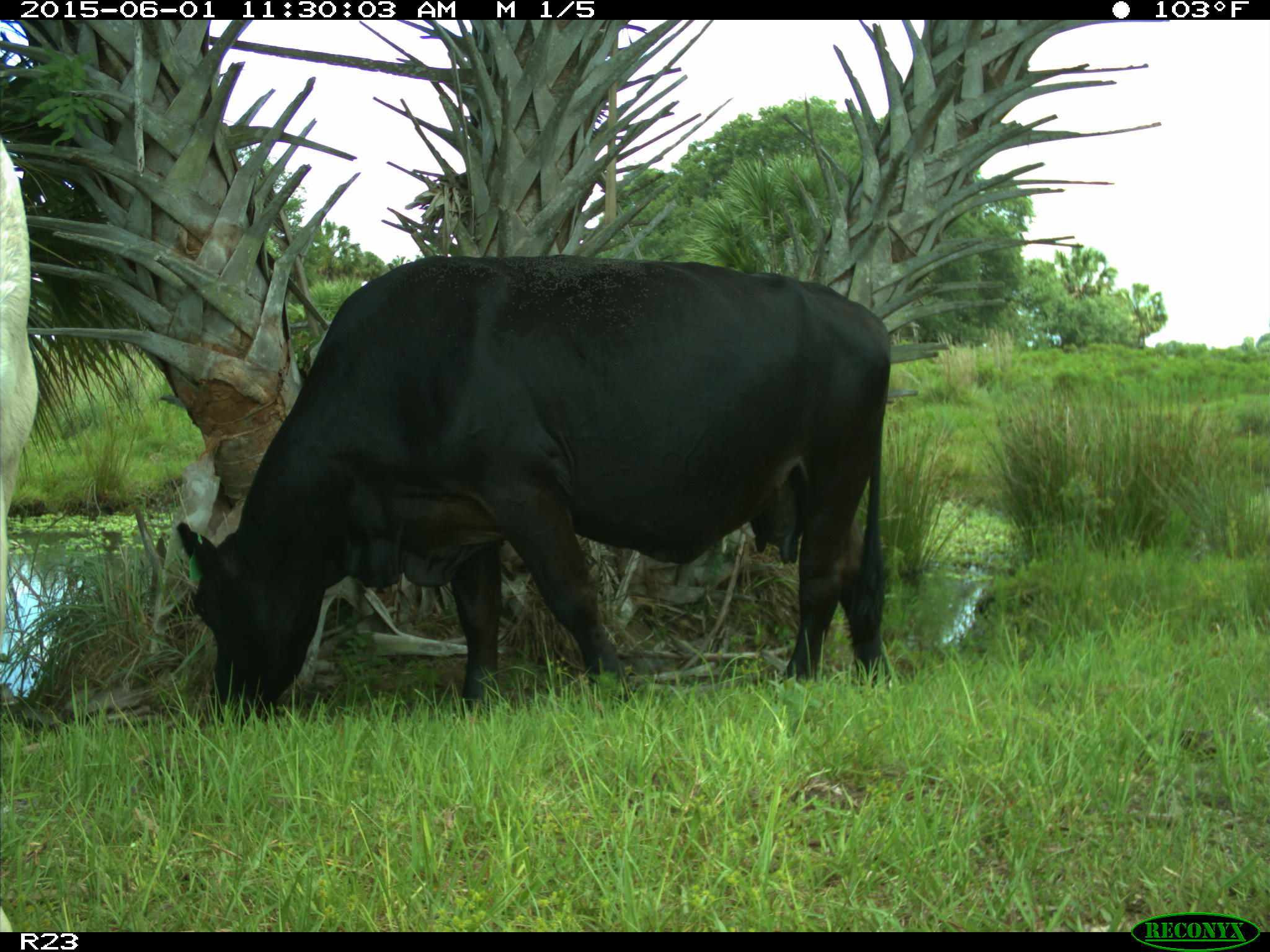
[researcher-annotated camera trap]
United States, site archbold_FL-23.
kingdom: Animalia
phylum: Chordata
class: Mammalia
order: Artiodactyla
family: Bovidae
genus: Bos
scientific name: Bos taurus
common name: domestic cow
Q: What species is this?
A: Bos taurus (domestic cow).